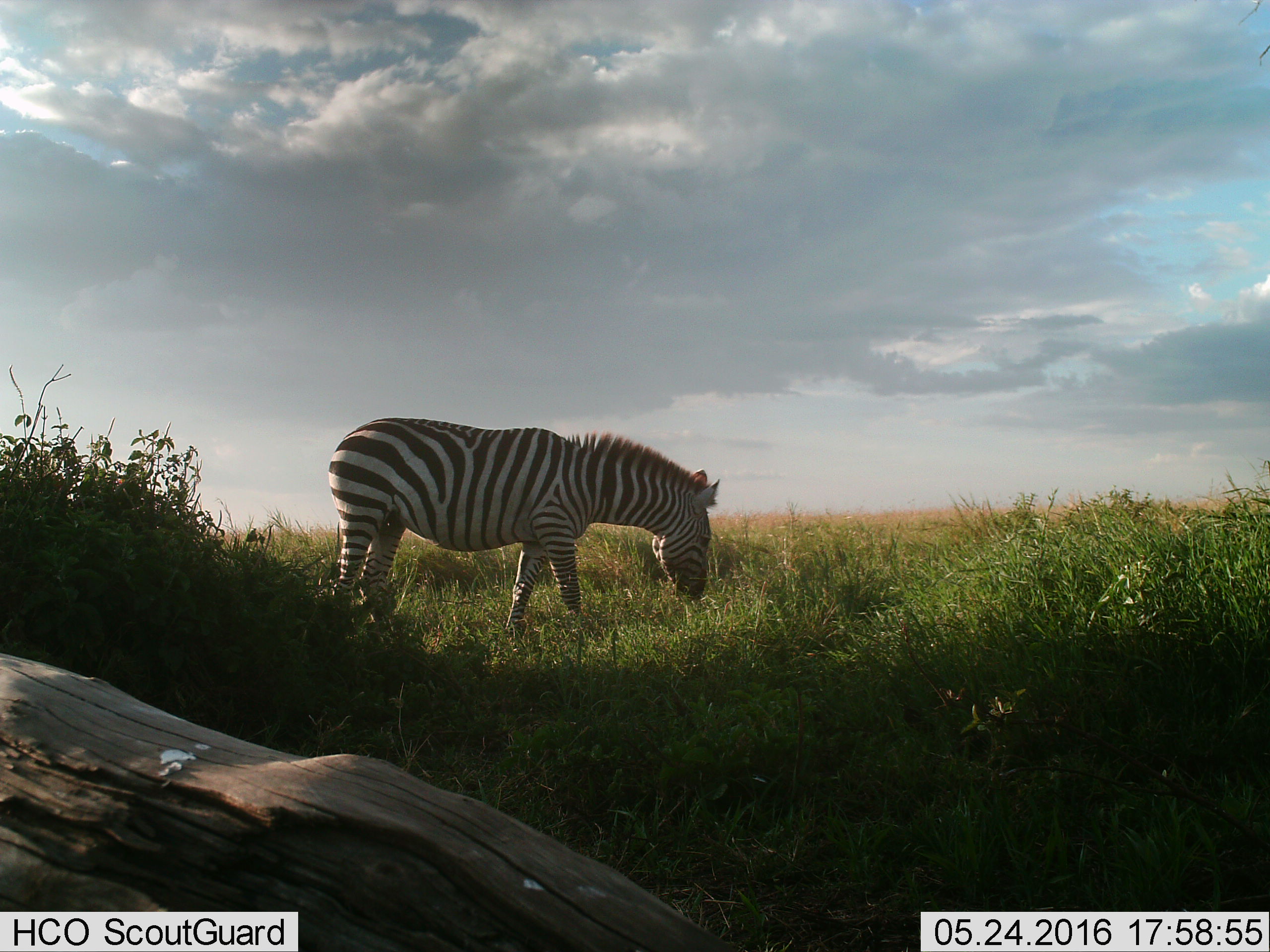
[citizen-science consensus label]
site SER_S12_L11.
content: unidentified animal